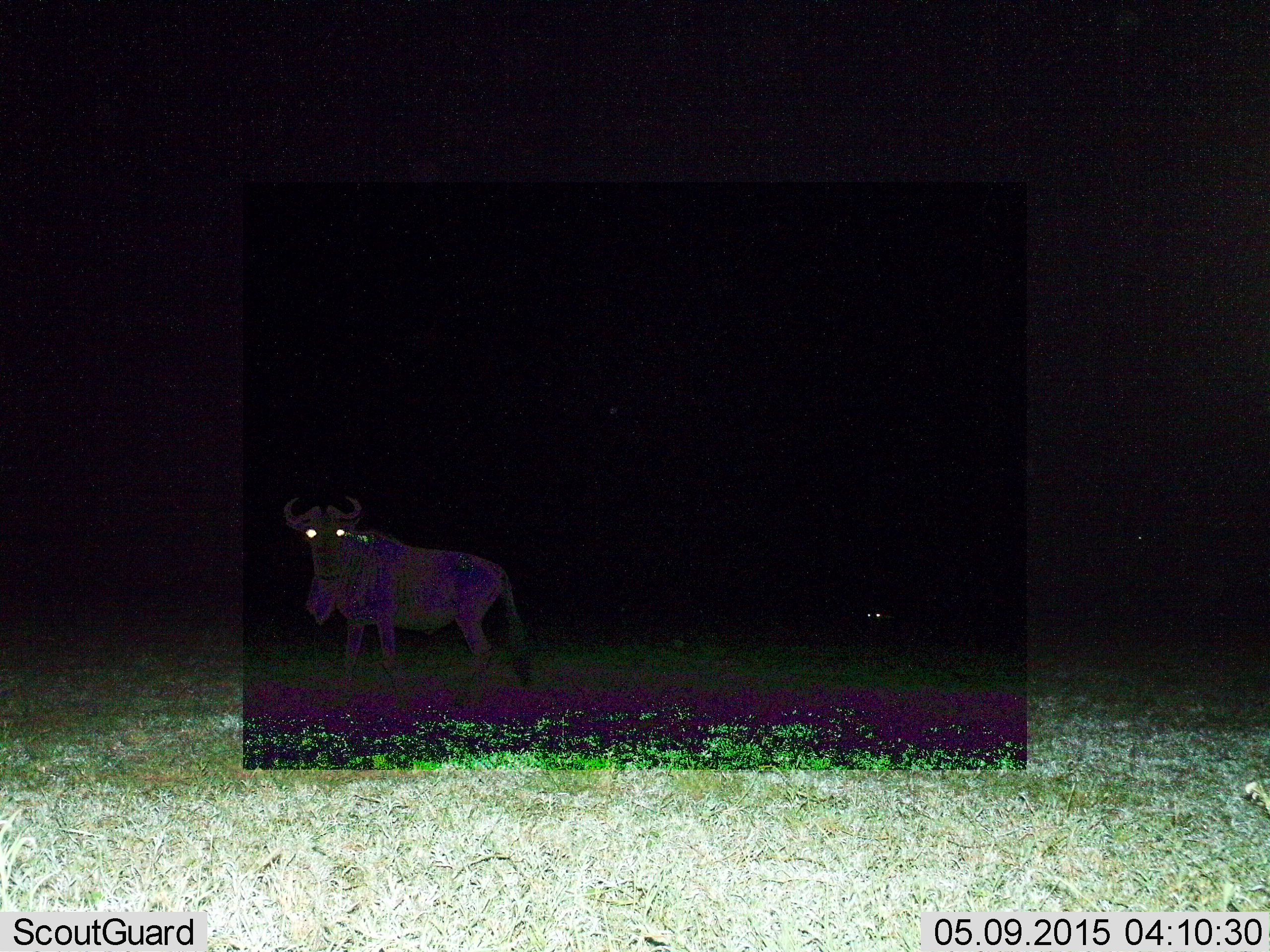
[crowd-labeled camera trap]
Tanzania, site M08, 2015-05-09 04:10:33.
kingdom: Animalia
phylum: Chordata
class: Mammalia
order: Artiodactyla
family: Bovidae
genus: Connochaetes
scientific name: Connochaetes taurinus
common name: blue wildebeest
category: wildebeest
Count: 1.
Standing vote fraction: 90%.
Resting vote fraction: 0%.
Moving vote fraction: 10%.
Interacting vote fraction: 0%.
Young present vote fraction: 0%.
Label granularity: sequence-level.